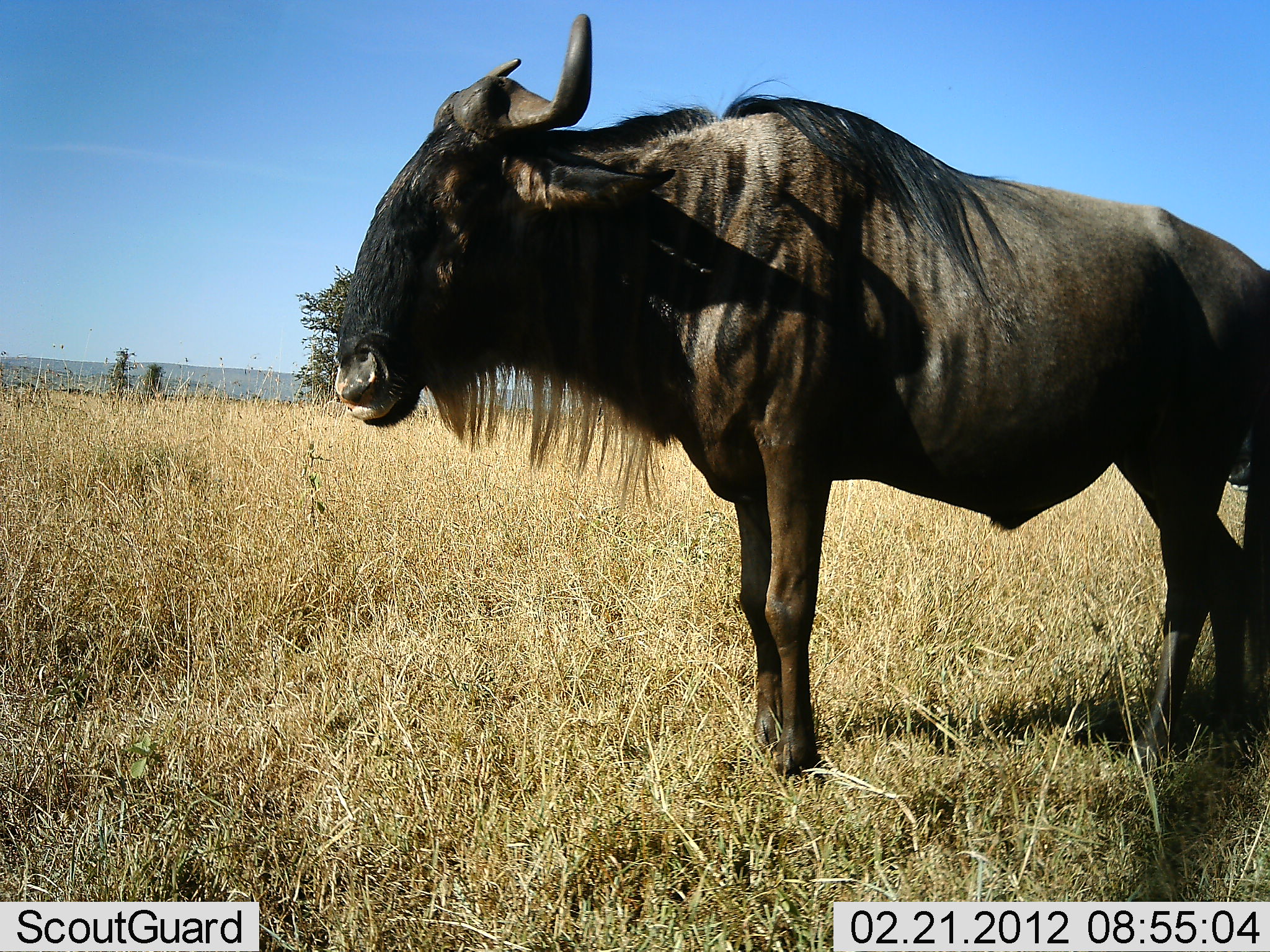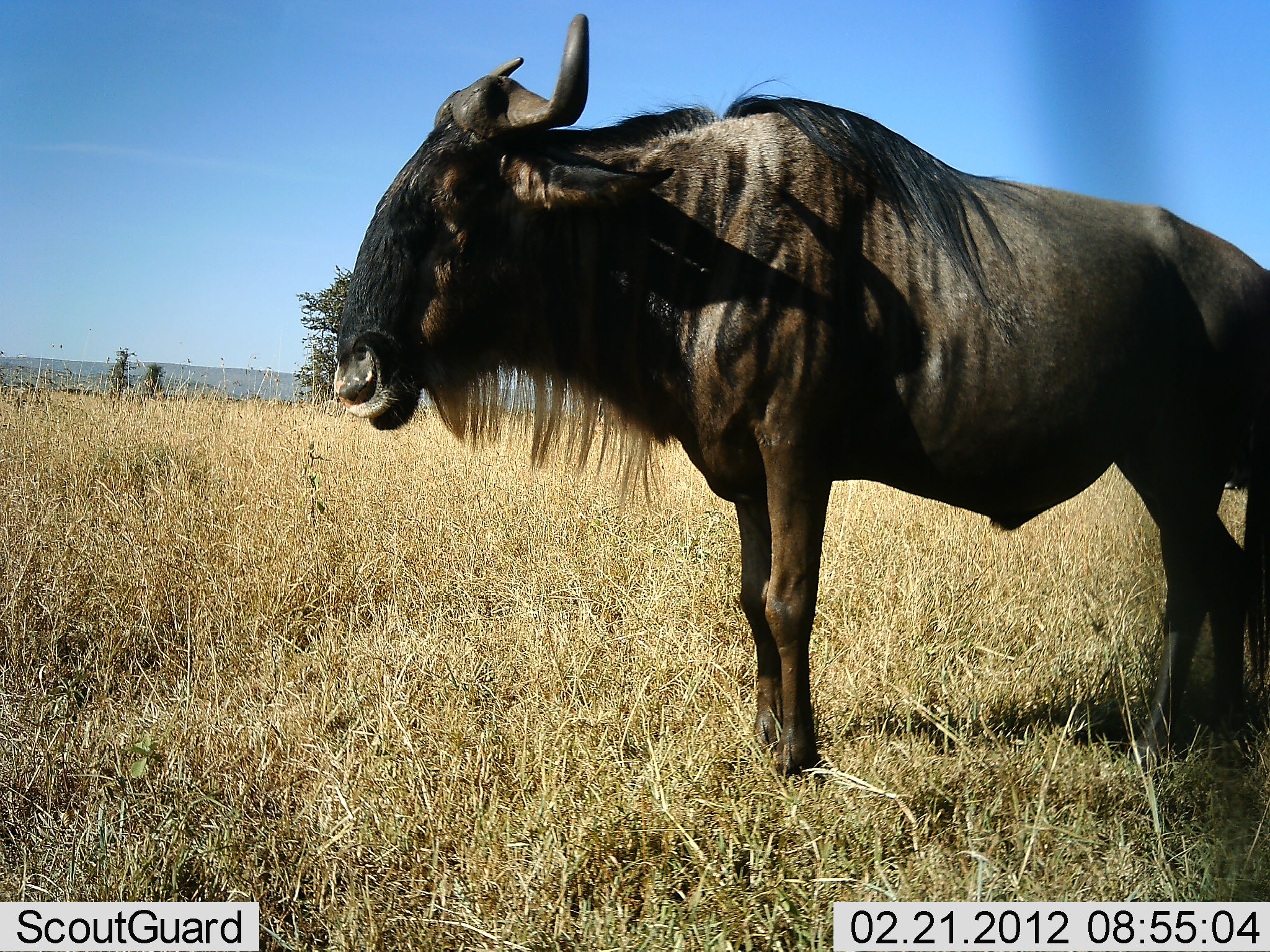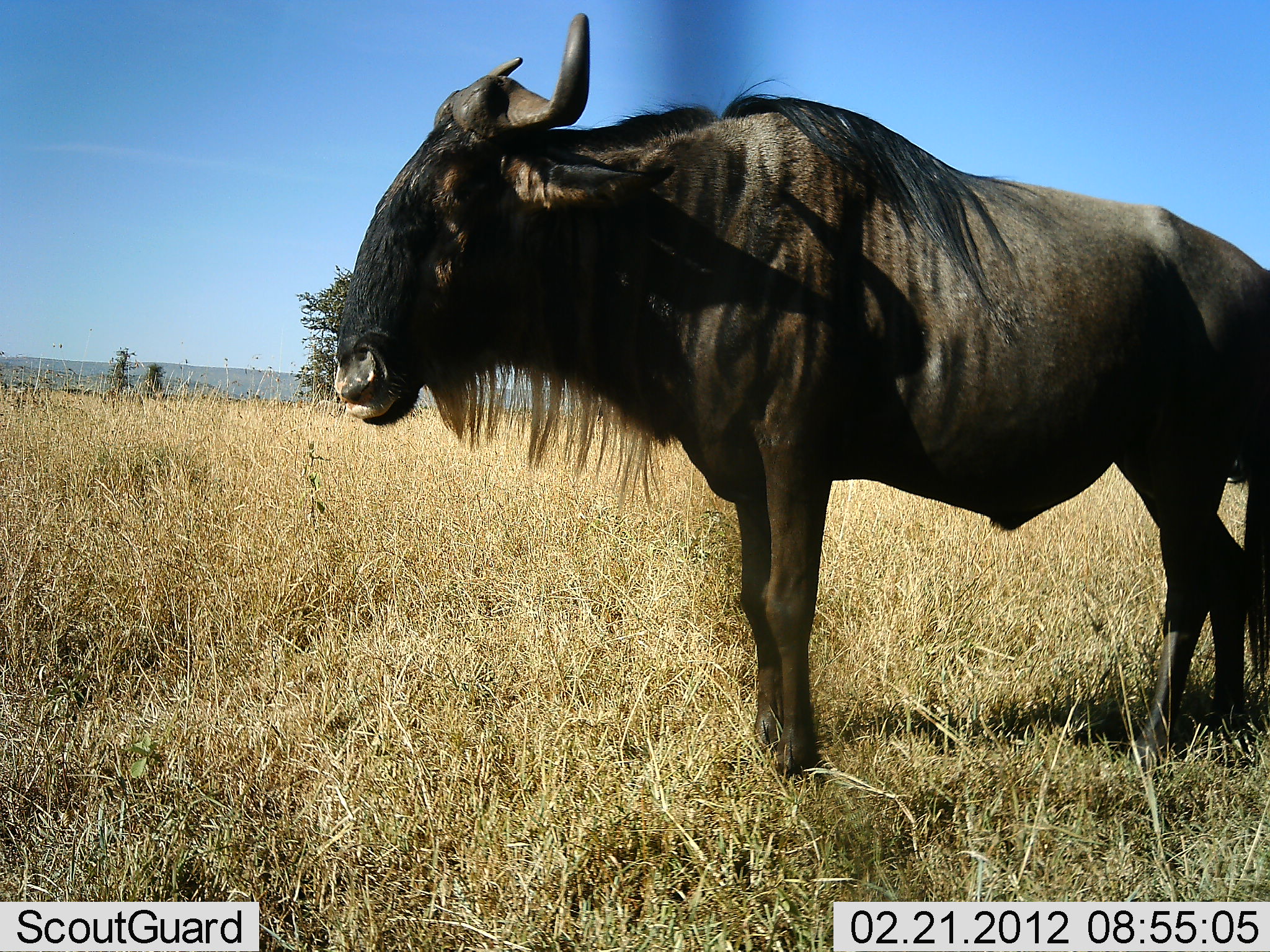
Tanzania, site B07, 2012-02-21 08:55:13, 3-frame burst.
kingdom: Animalia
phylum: Chordata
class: Mammalia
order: Artiodactyla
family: Bovidae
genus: Connochaetes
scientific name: Connochaetes taurinus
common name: blue wildebeest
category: wildebeest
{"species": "wildebeest (blue wildebeest) (Connochaetes taurinus)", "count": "1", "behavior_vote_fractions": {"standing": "93%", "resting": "0%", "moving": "0%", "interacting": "0%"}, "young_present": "0%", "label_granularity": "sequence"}